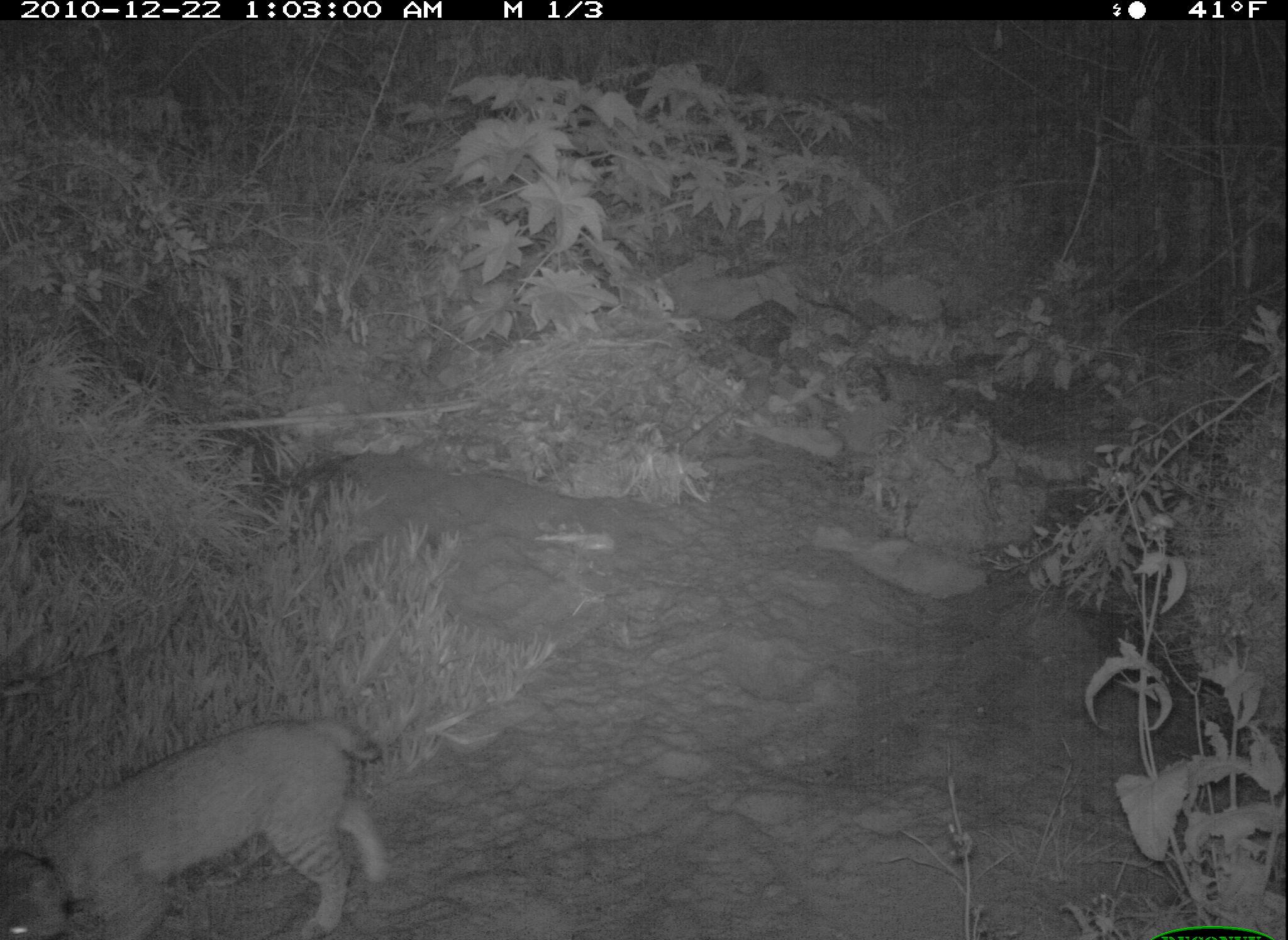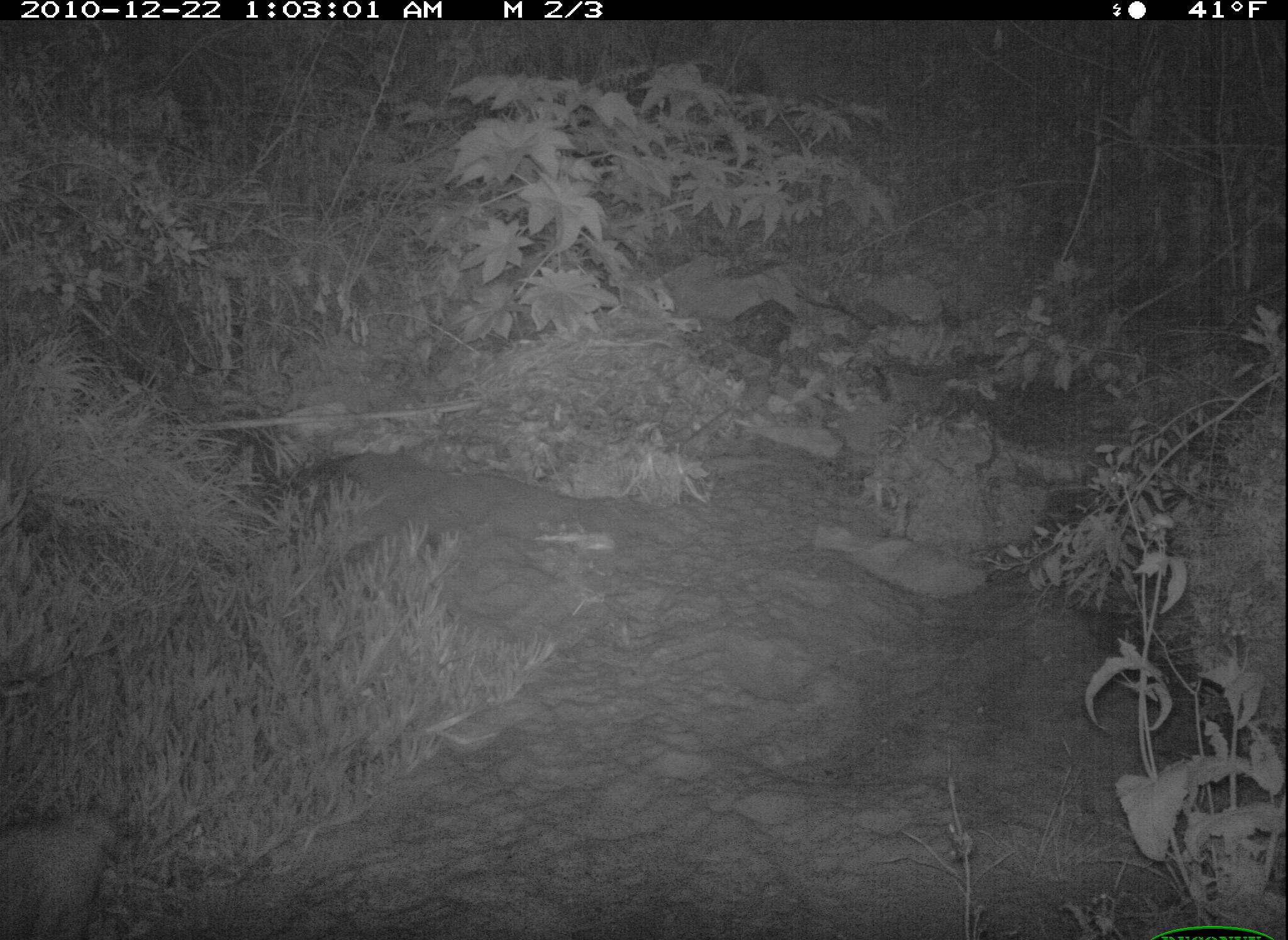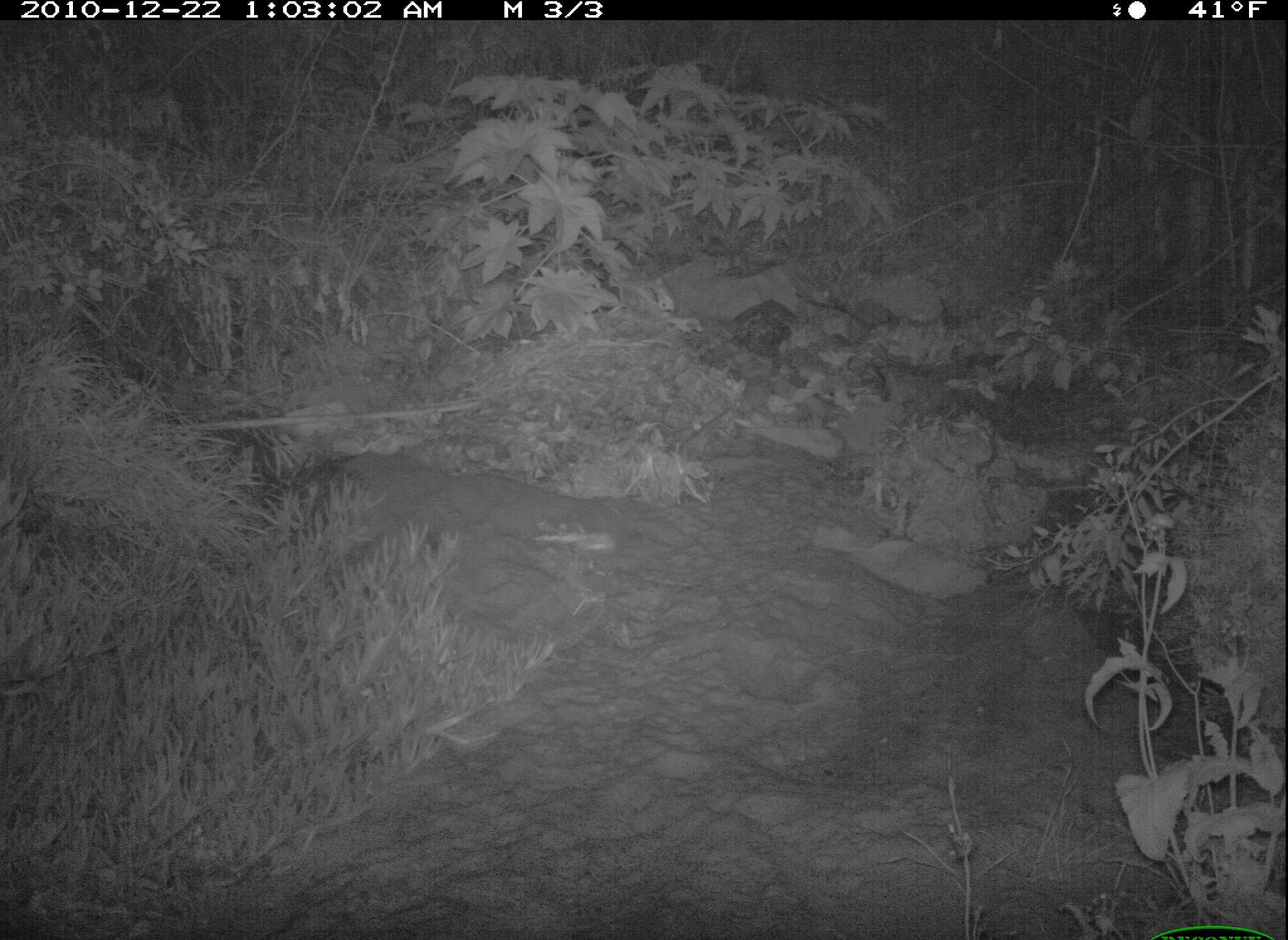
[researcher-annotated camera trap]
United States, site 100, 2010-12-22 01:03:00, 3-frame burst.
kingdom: Animalia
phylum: Chordata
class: Mammalia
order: Carnivora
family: Felidae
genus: Lynx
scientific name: Lynx rufus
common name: bobcat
Bobcat (Lynx rufus).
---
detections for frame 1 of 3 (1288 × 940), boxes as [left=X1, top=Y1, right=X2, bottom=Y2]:
bobcat: [left=14, top=693, right=402, bottom=940]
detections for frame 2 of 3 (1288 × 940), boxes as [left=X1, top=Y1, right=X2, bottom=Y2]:
bobcat: [left=0, top=796, right=159, bottom=940]